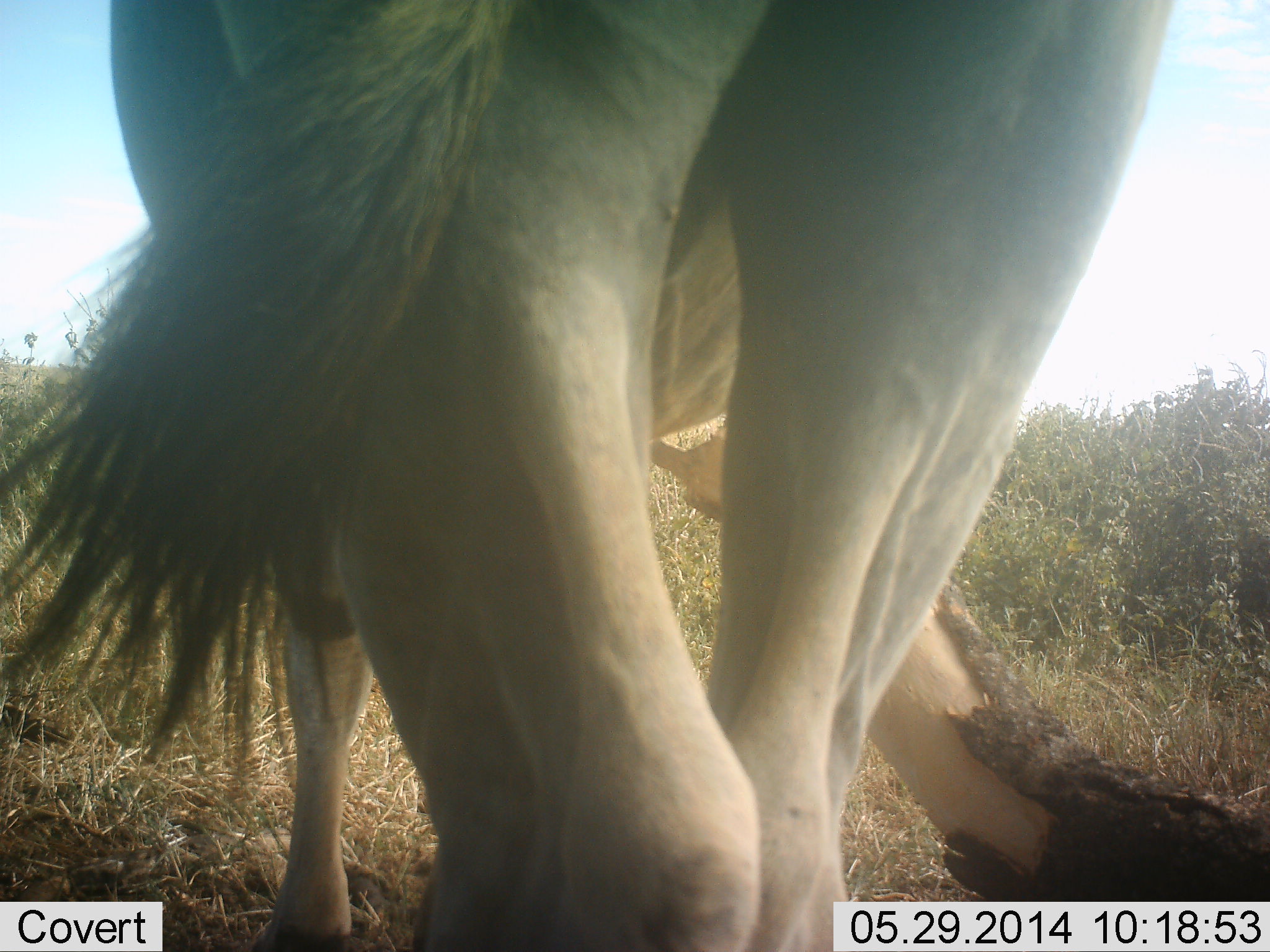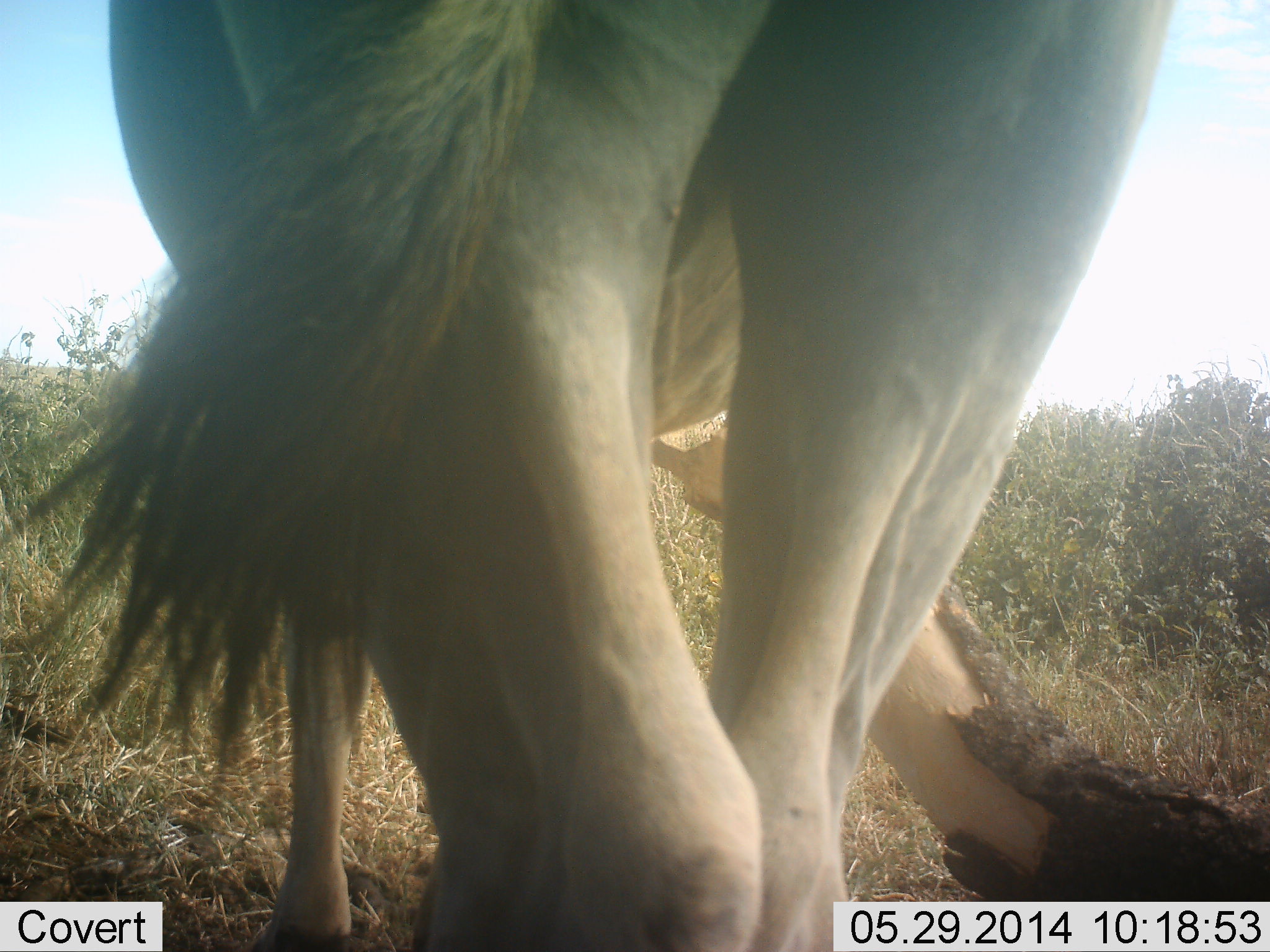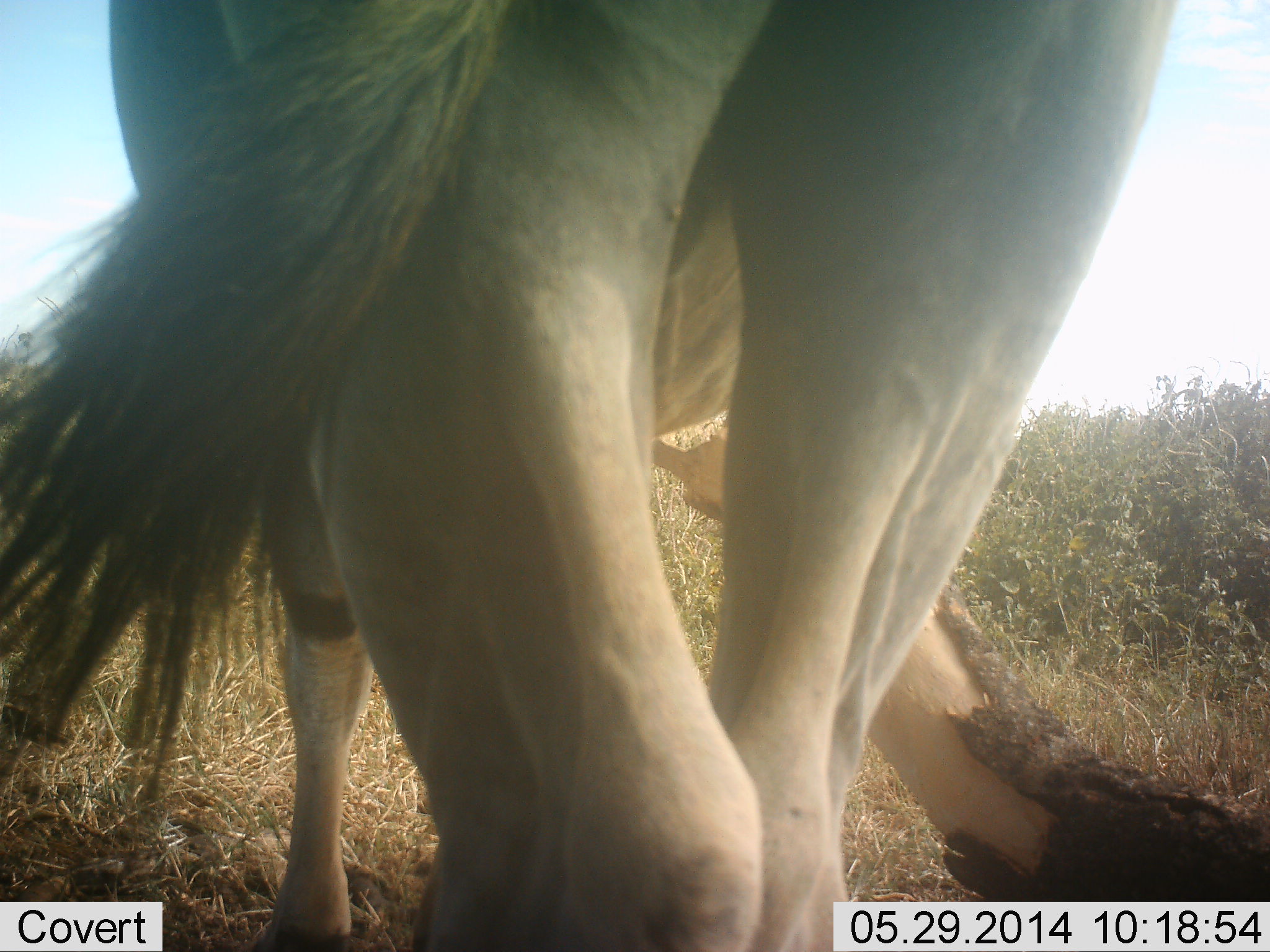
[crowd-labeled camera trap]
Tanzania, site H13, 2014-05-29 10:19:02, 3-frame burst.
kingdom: Animalia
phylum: Chordata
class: Mammalia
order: Artiodactyla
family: Bovidae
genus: Tragelaphus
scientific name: Tragelaphus oryx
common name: eland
Eland (Tragelaphus oryx), count 1. Behavior (volunteer vote fractions): standing 100%, resting 0%, moving 0%, interacting 0%. Young present (vote fraction): 0%. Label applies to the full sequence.